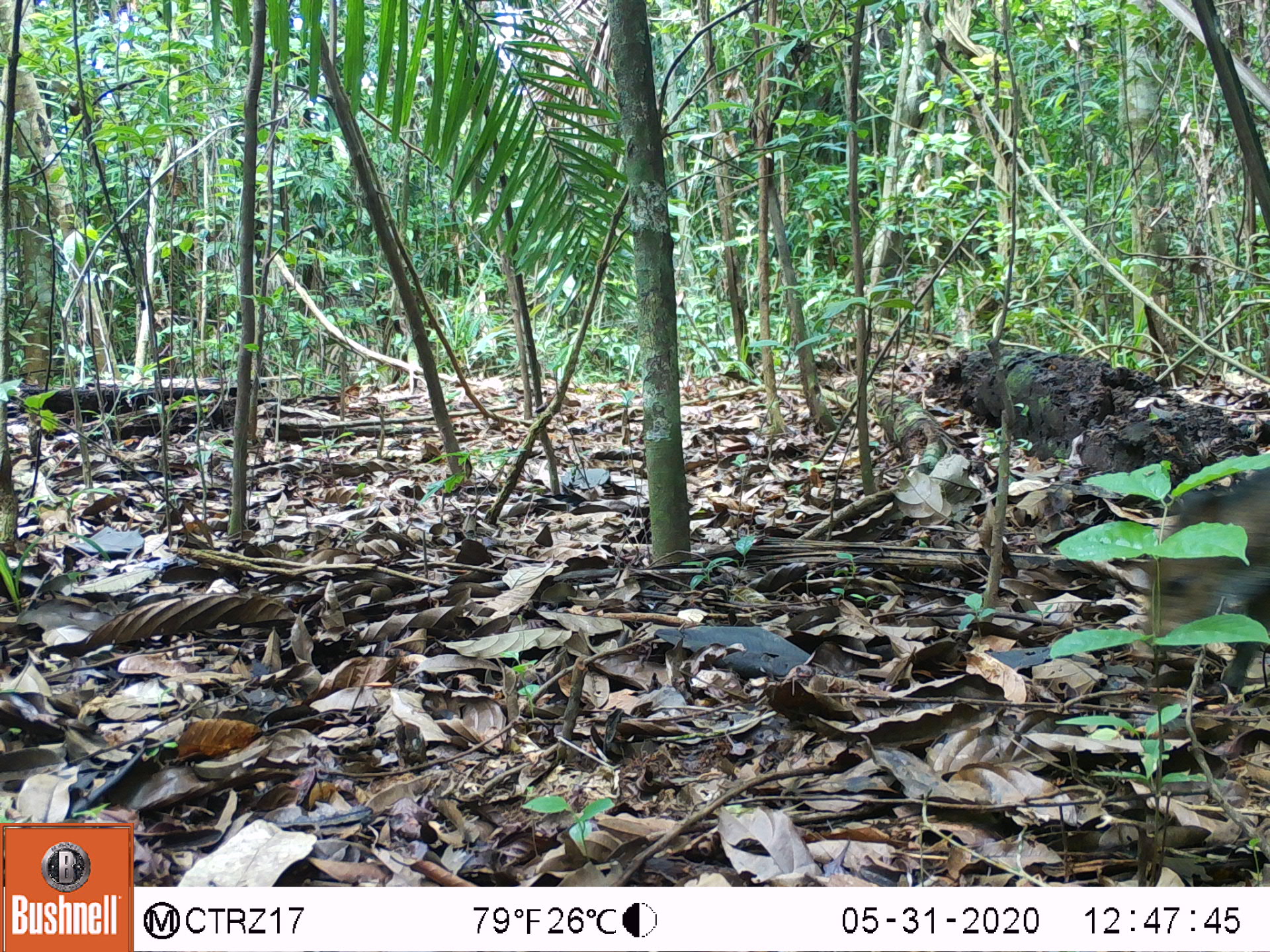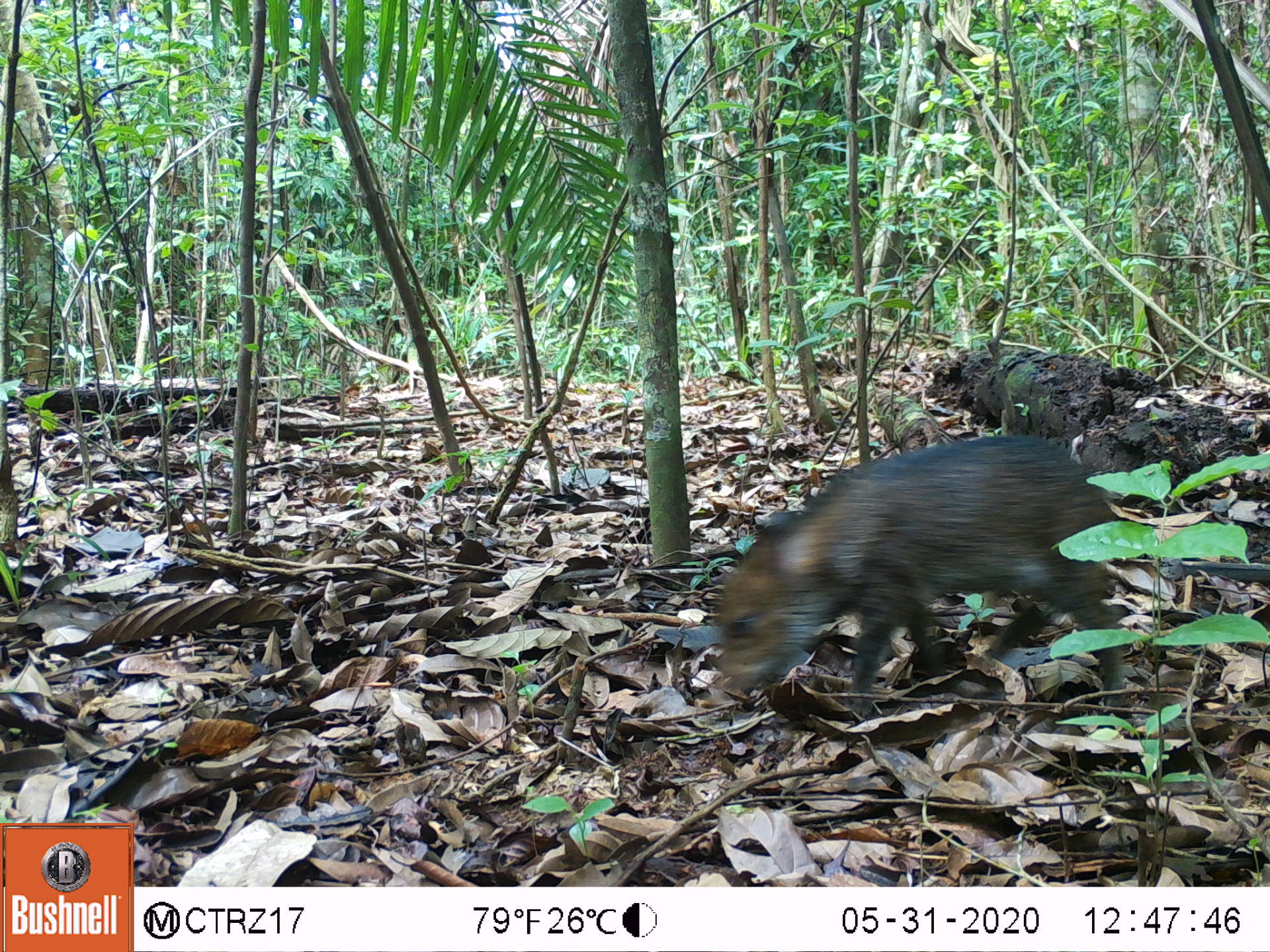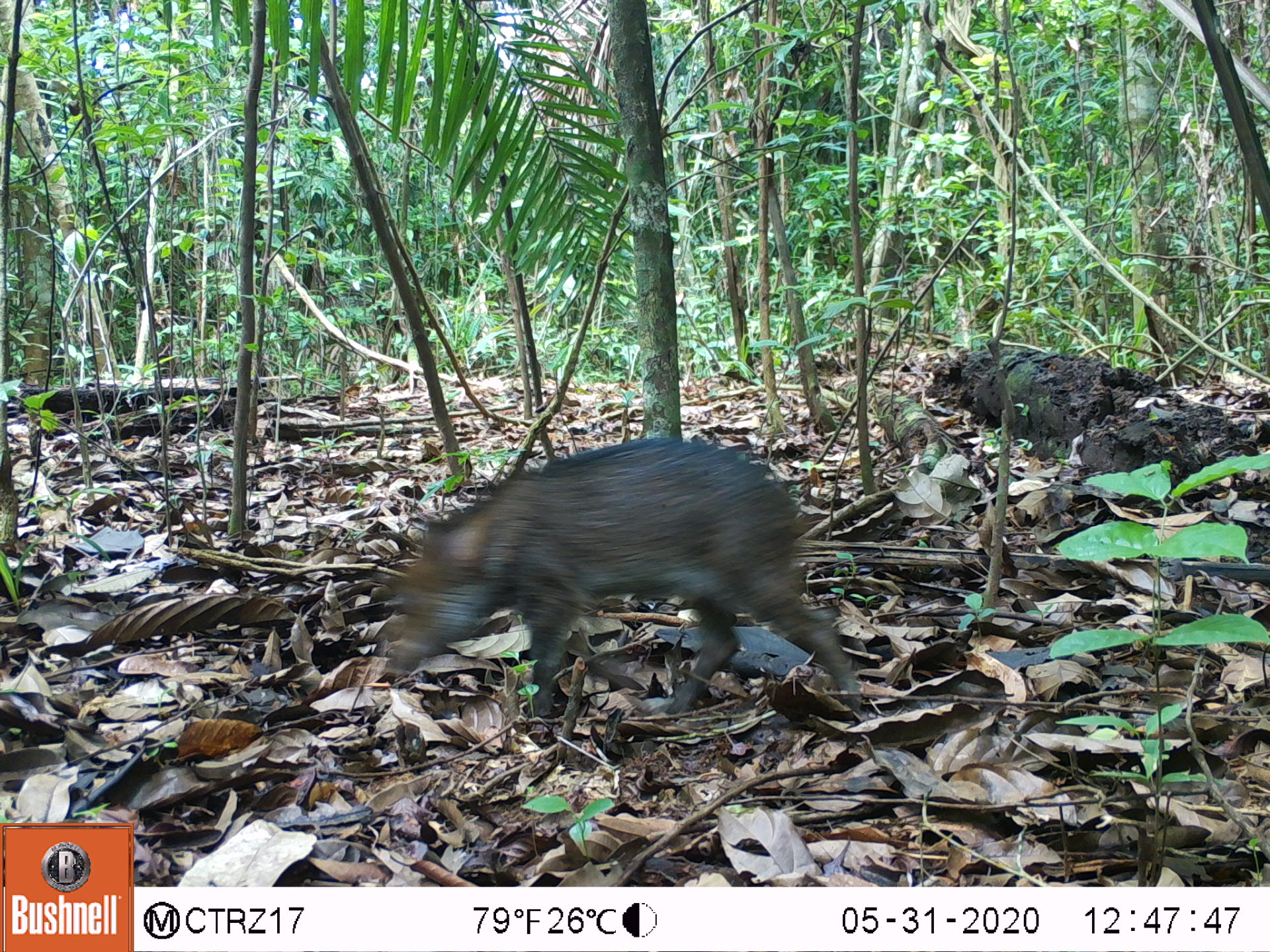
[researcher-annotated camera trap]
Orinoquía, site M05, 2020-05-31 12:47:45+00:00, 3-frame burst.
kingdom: Animalia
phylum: Chordata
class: Mammalia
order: Artiodactyla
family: Tayassuidae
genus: Pecari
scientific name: Pecari tajacu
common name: collared peccary